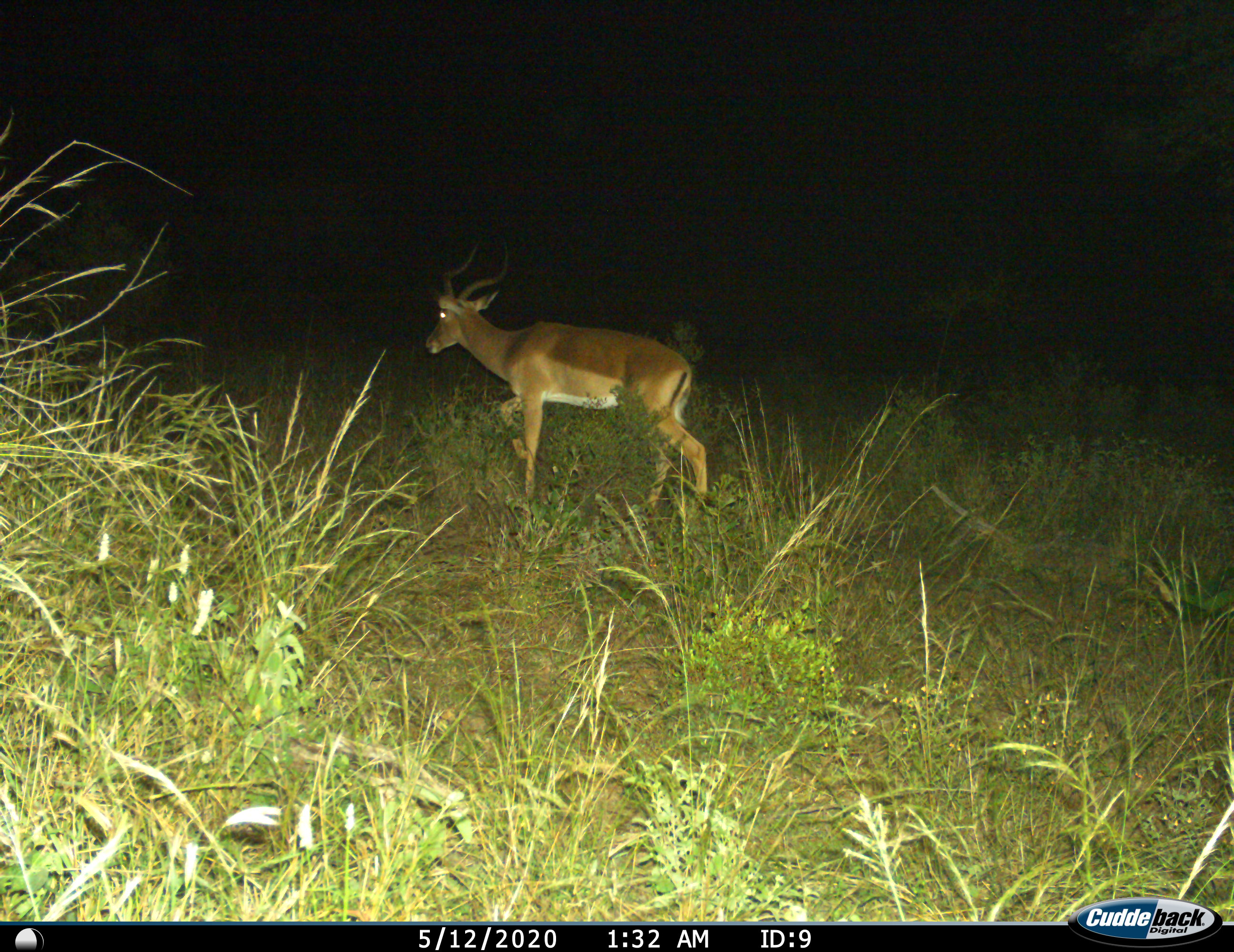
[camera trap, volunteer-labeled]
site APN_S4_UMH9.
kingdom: Animalia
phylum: Chordata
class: Mammalia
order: Artiodactyla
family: Bovidae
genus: Aepyceros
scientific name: Aepyceros melampus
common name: impala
Impala (Aepyceros melampus), count 1. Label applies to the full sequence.